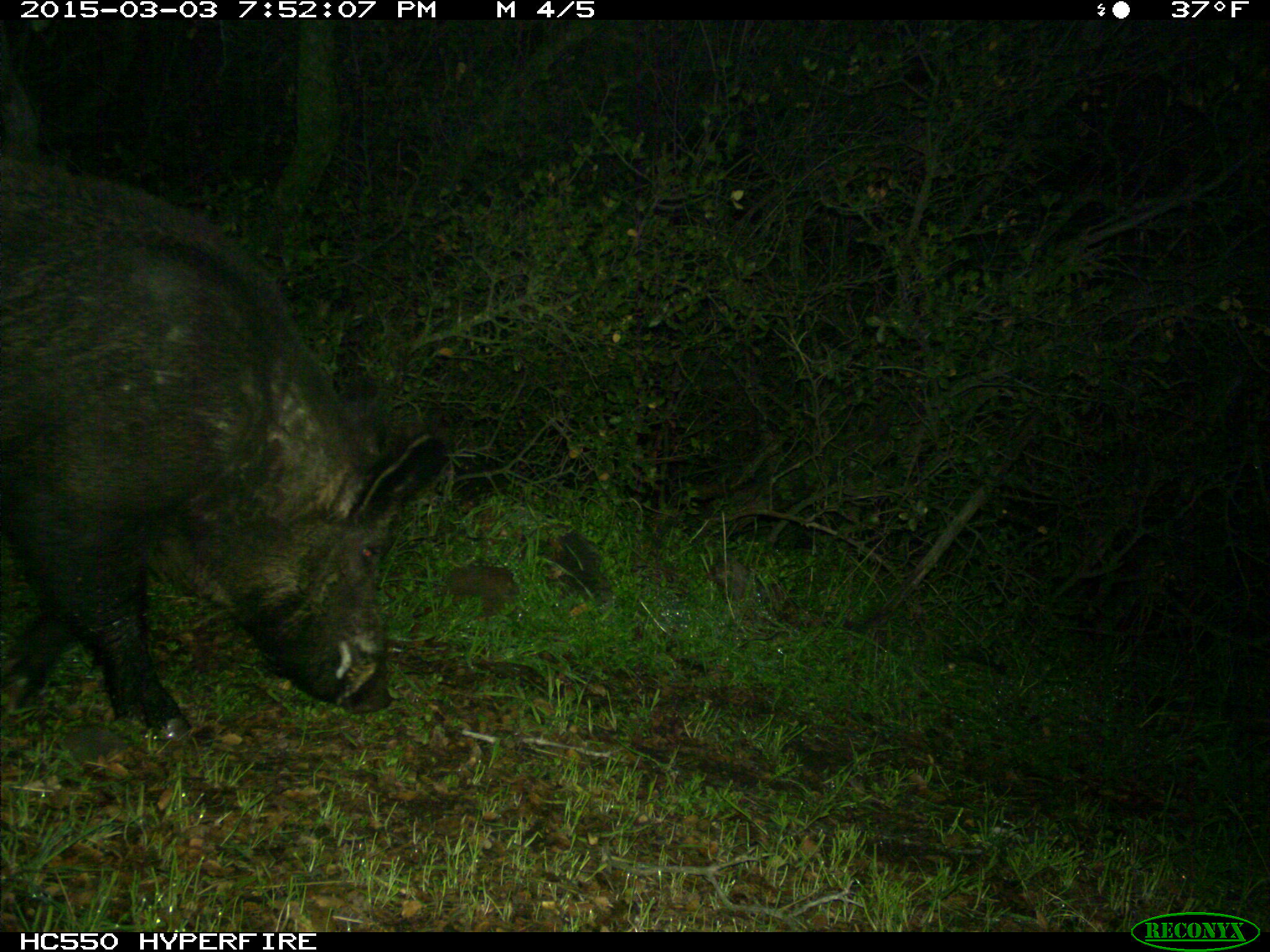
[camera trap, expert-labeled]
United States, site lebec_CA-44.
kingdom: Animalia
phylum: Chordata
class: Mammalia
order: Artiodactyla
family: Suidae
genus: Sus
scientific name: Sus scrofa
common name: wild boar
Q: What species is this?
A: Sus scrofa (wild boar).